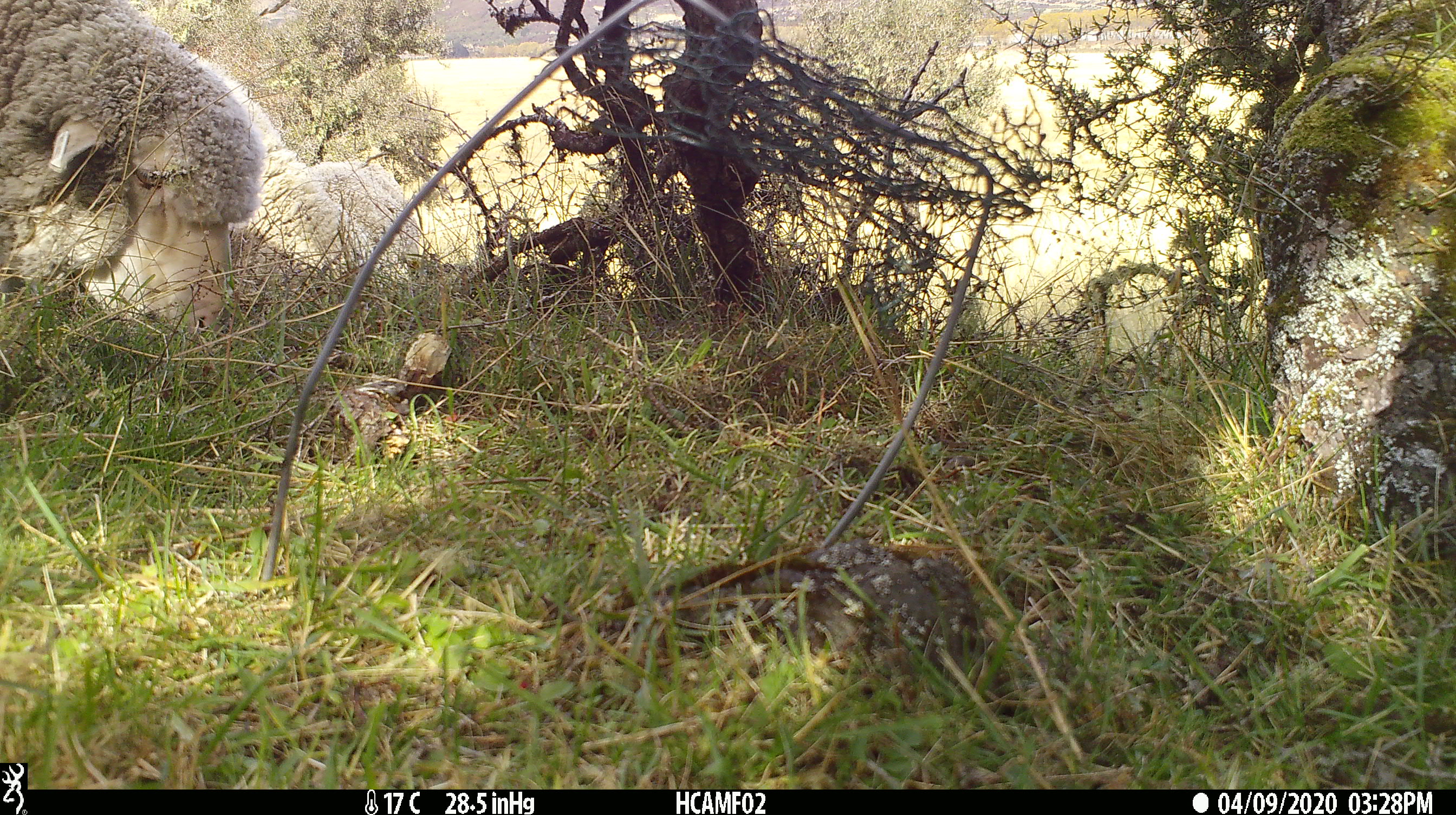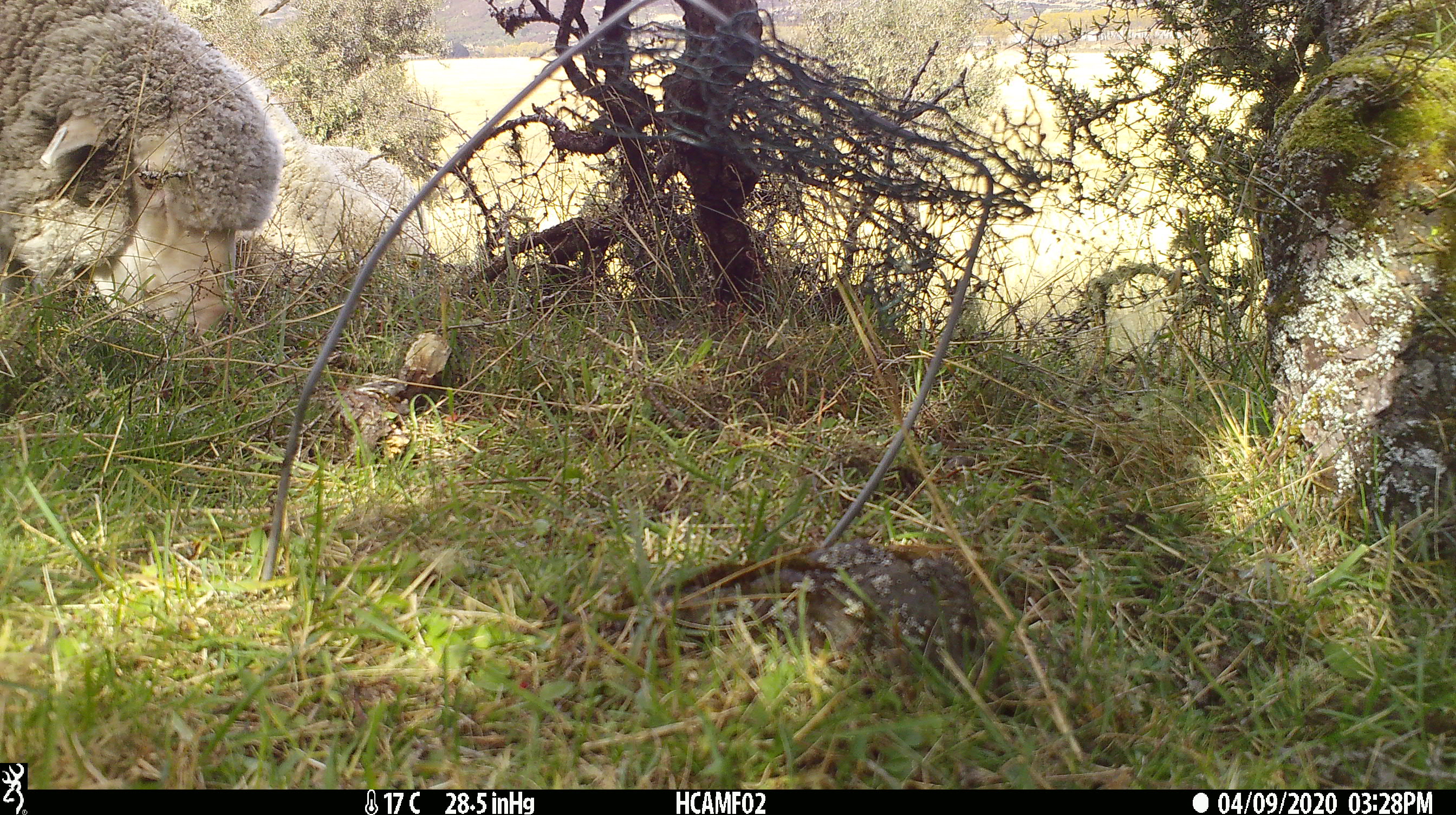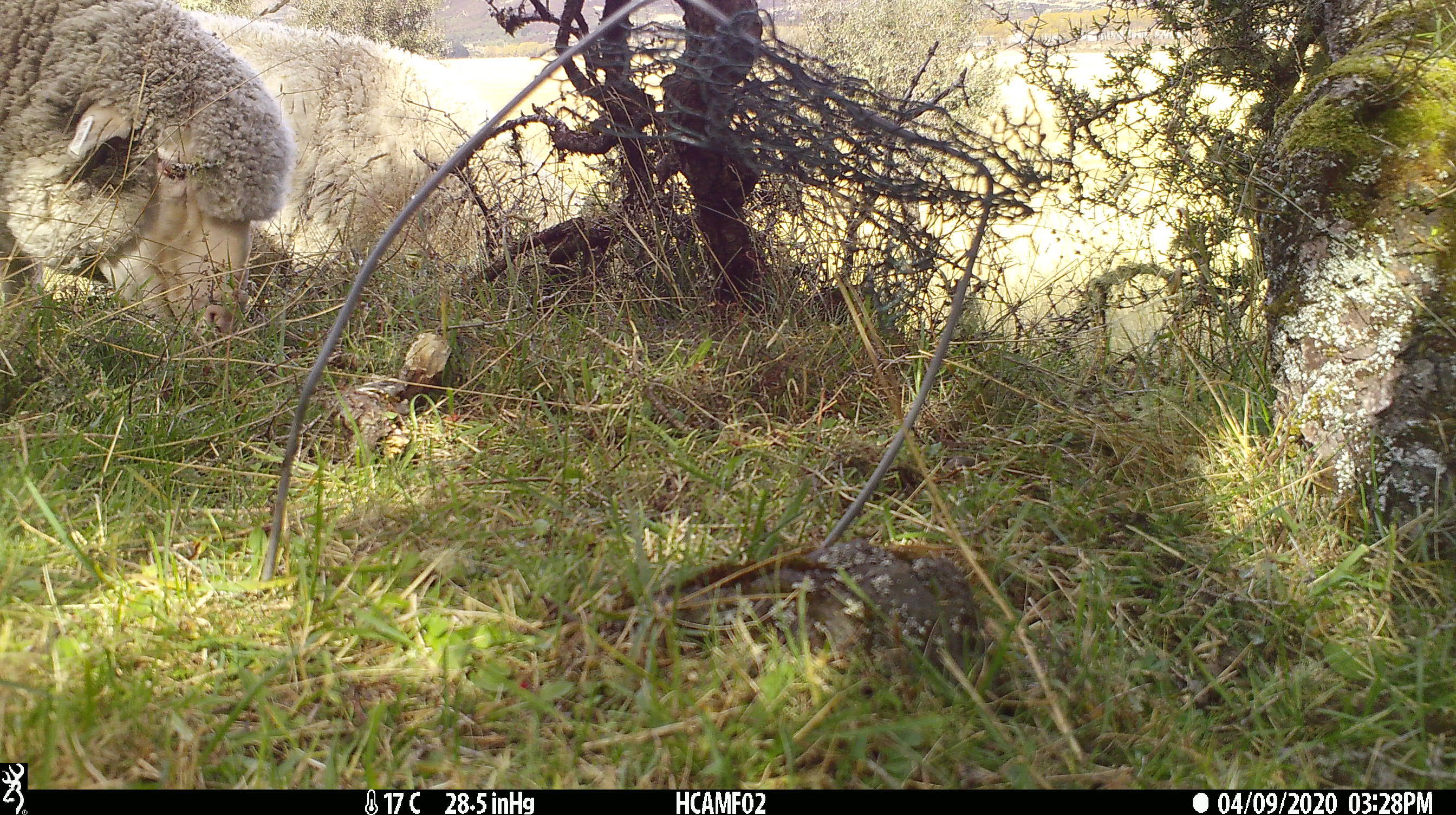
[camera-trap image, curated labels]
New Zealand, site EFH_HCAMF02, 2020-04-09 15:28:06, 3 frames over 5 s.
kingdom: Animalia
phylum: Chordata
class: Mammalia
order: Artiodactyla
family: Bovidae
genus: Ovis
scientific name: Ovis aries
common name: domestic sheep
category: sheep